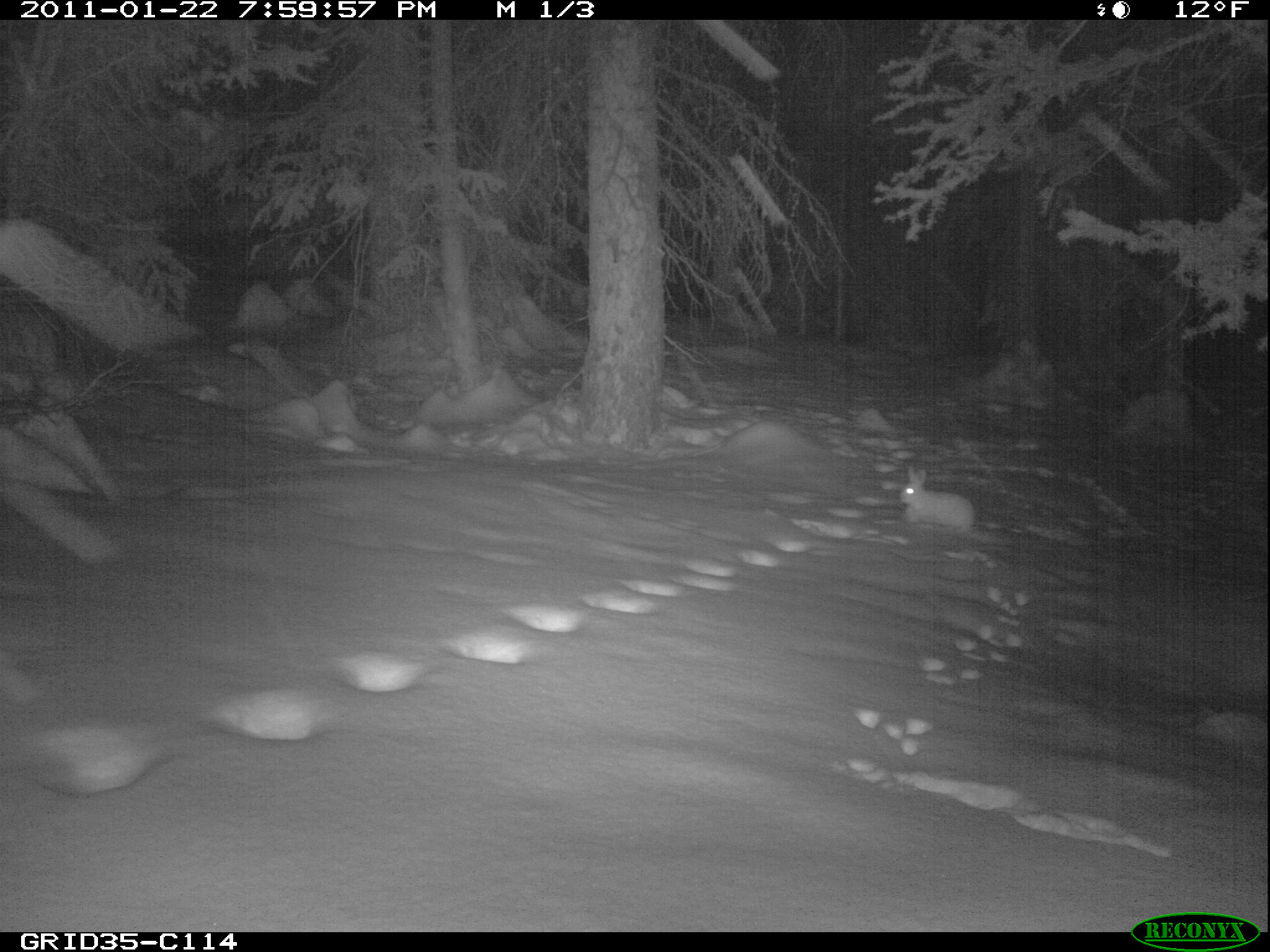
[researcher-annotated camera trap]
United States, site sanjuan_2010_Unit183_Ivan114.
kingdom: Animalia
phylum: Chordata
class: Mammalia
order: Lagomorpha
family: Leporidae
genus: Lepus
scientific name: Lepus americanus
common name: snowshoe hare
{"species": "Lepus americanus (snowshoe hare)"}